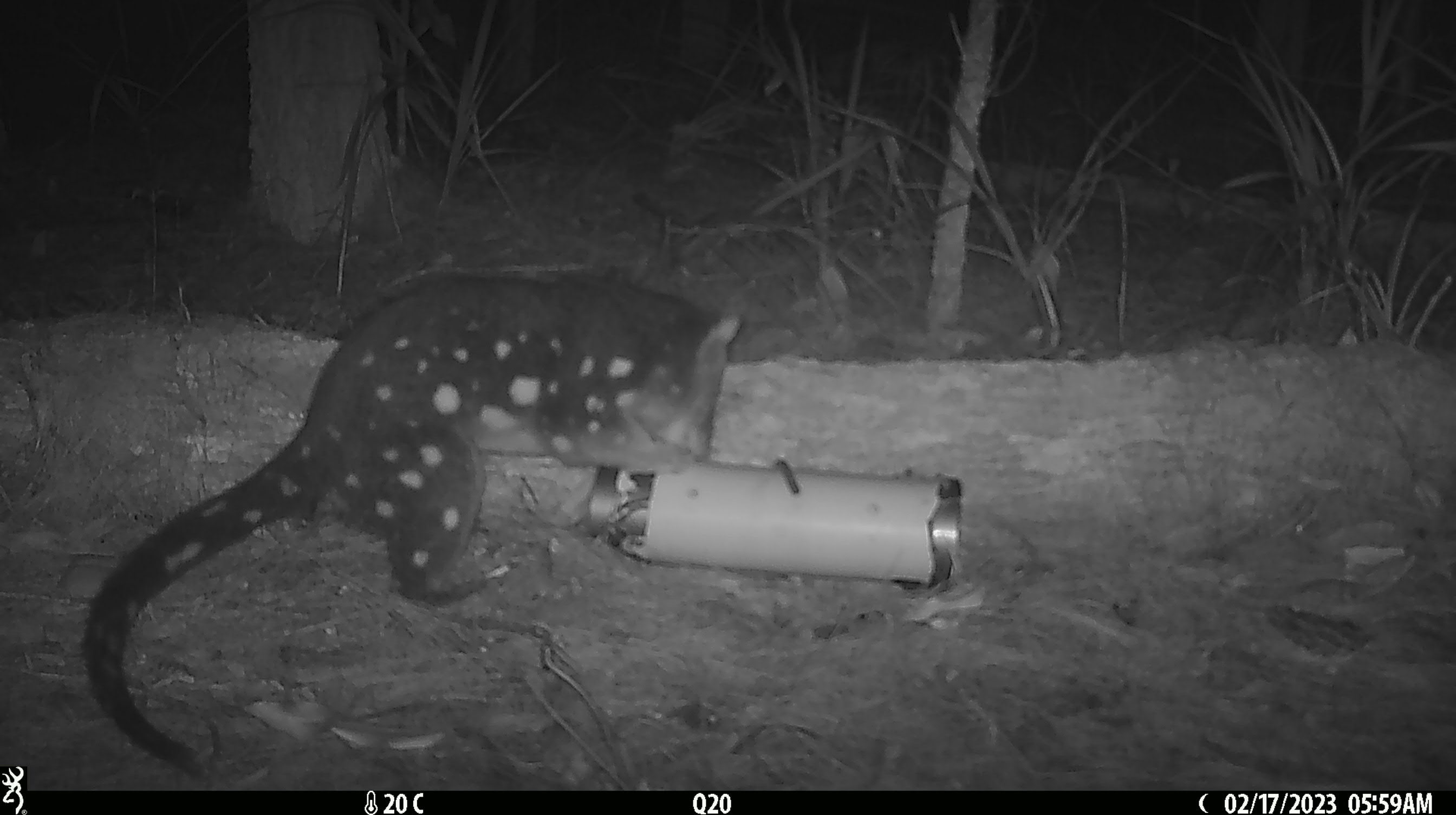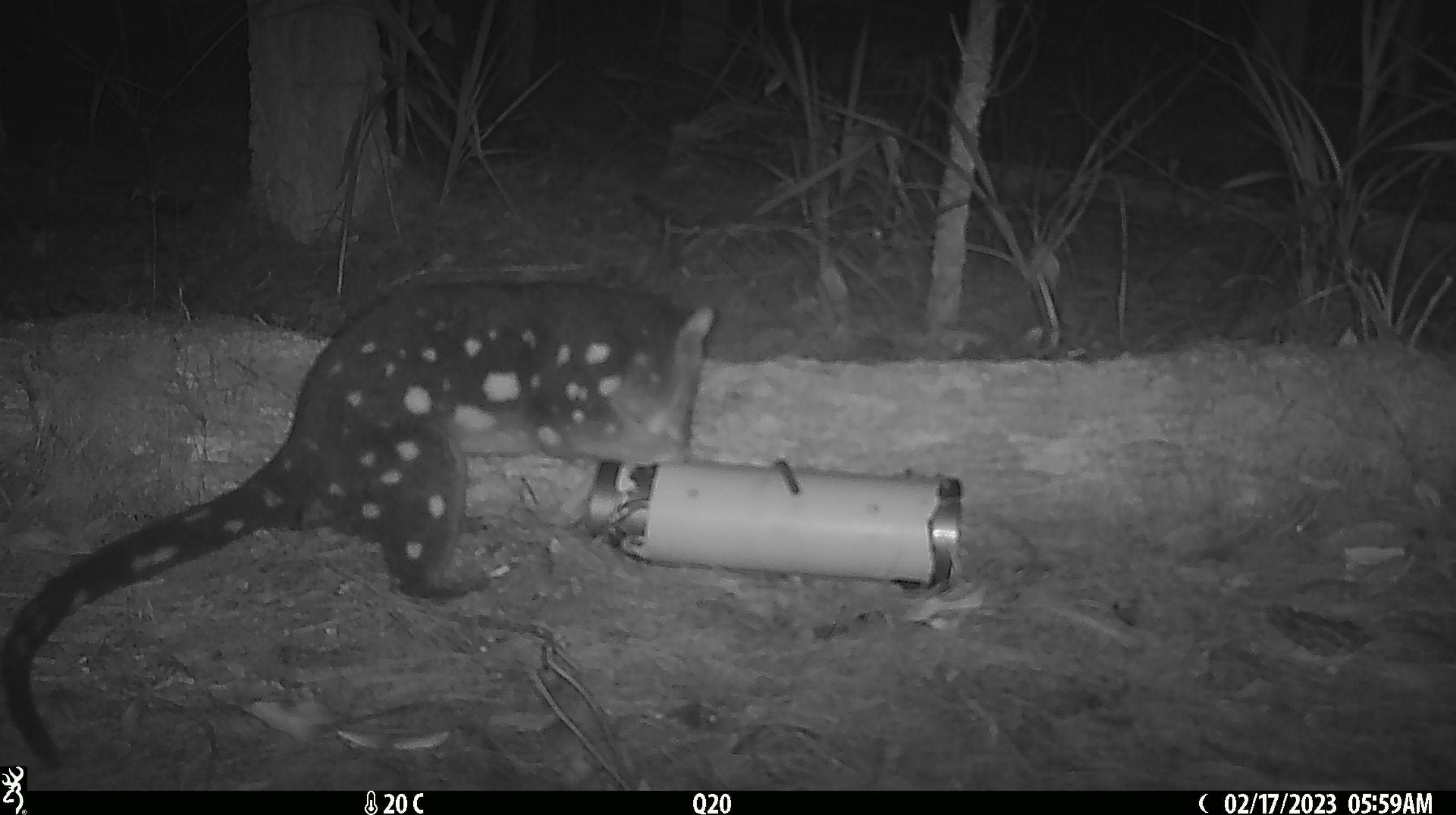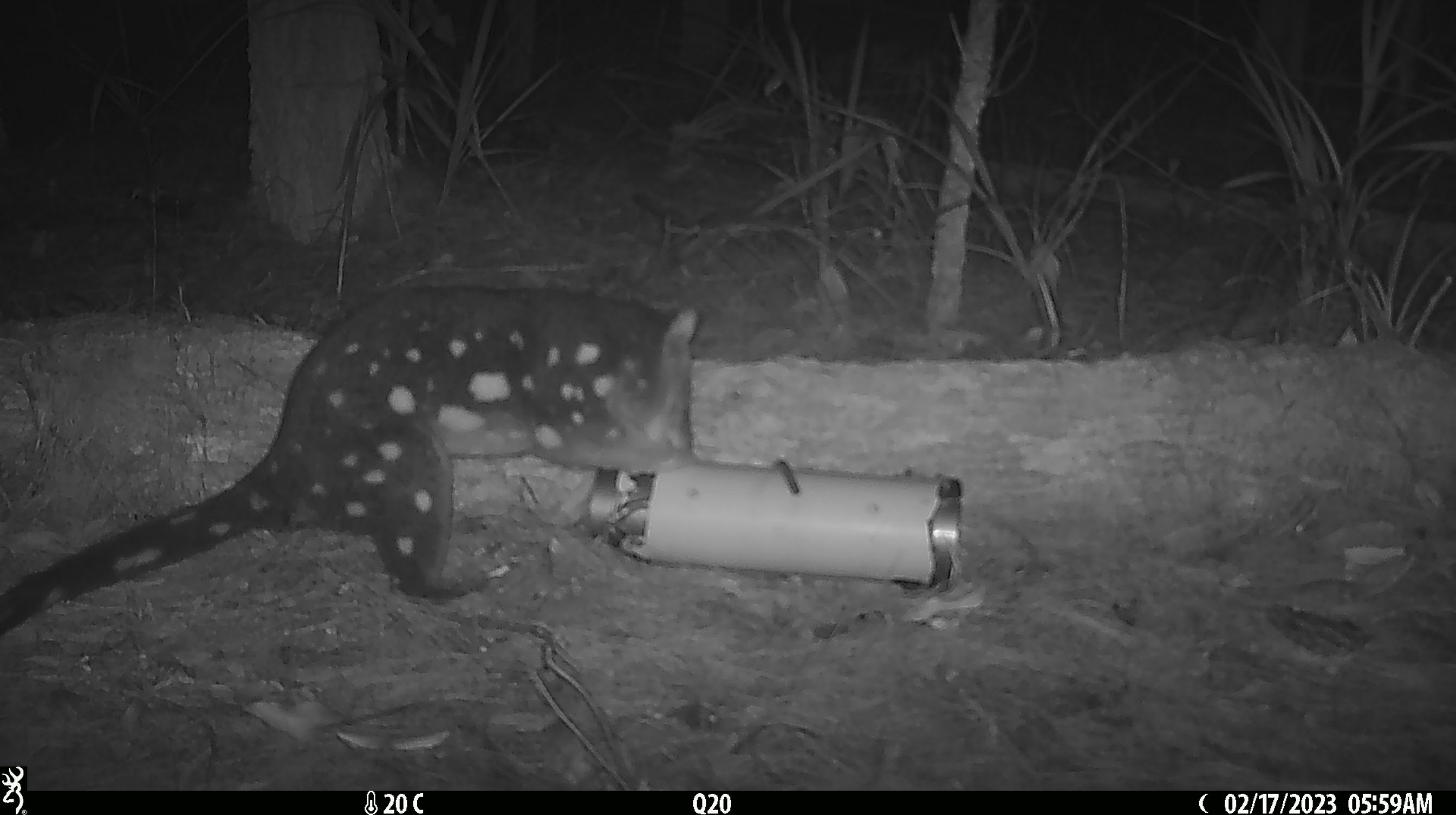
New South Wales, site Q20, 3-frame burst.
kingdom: Animalia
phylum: Chordata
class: Mammalia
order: Dasyuromorphia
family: Dasyuridae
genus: Dasyurus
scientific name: Dasyurus maculatus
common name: spotted-tailed quoll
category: quoll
Quoll (spotted-tailed quoll) (Dasyurus maculatus).